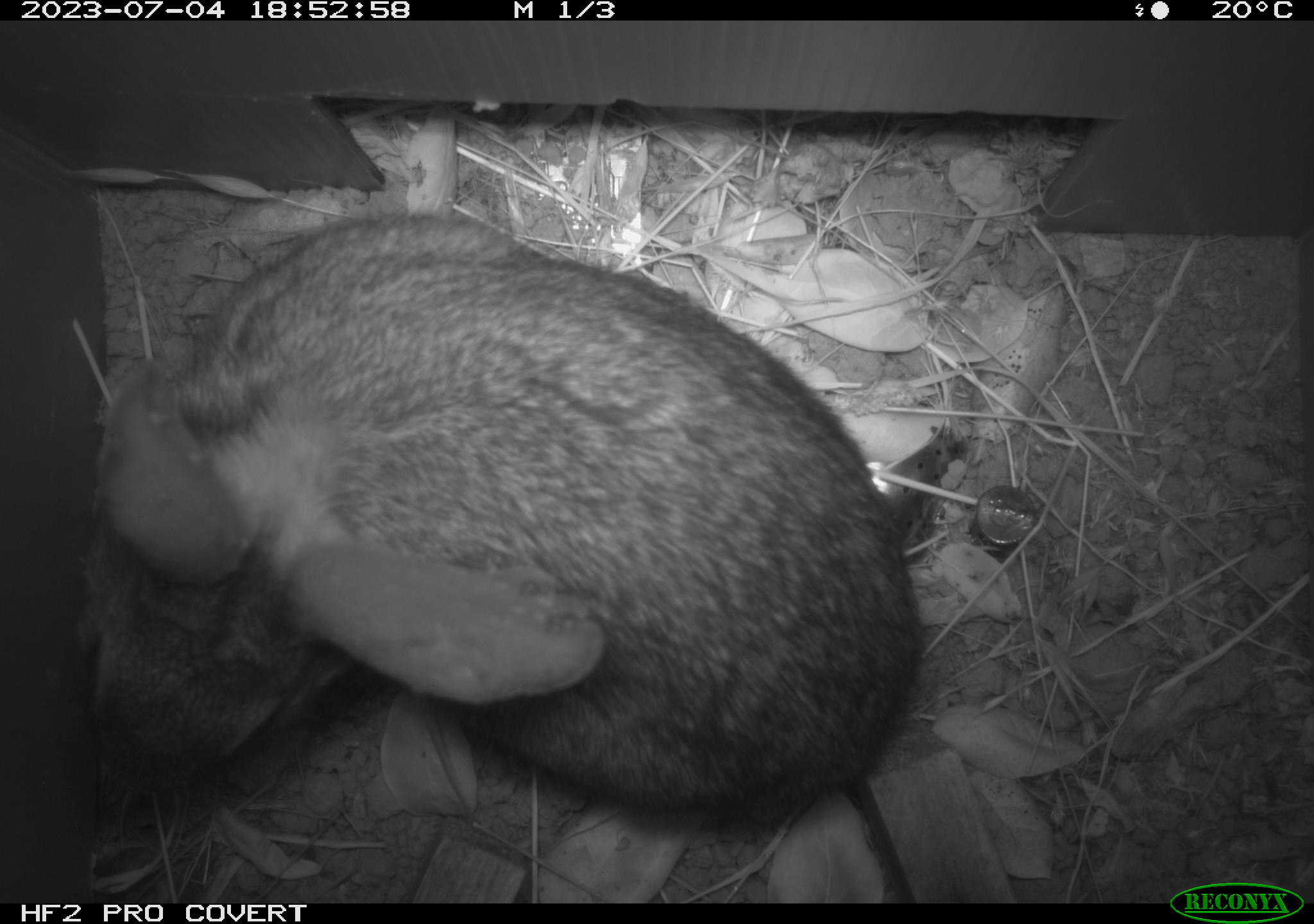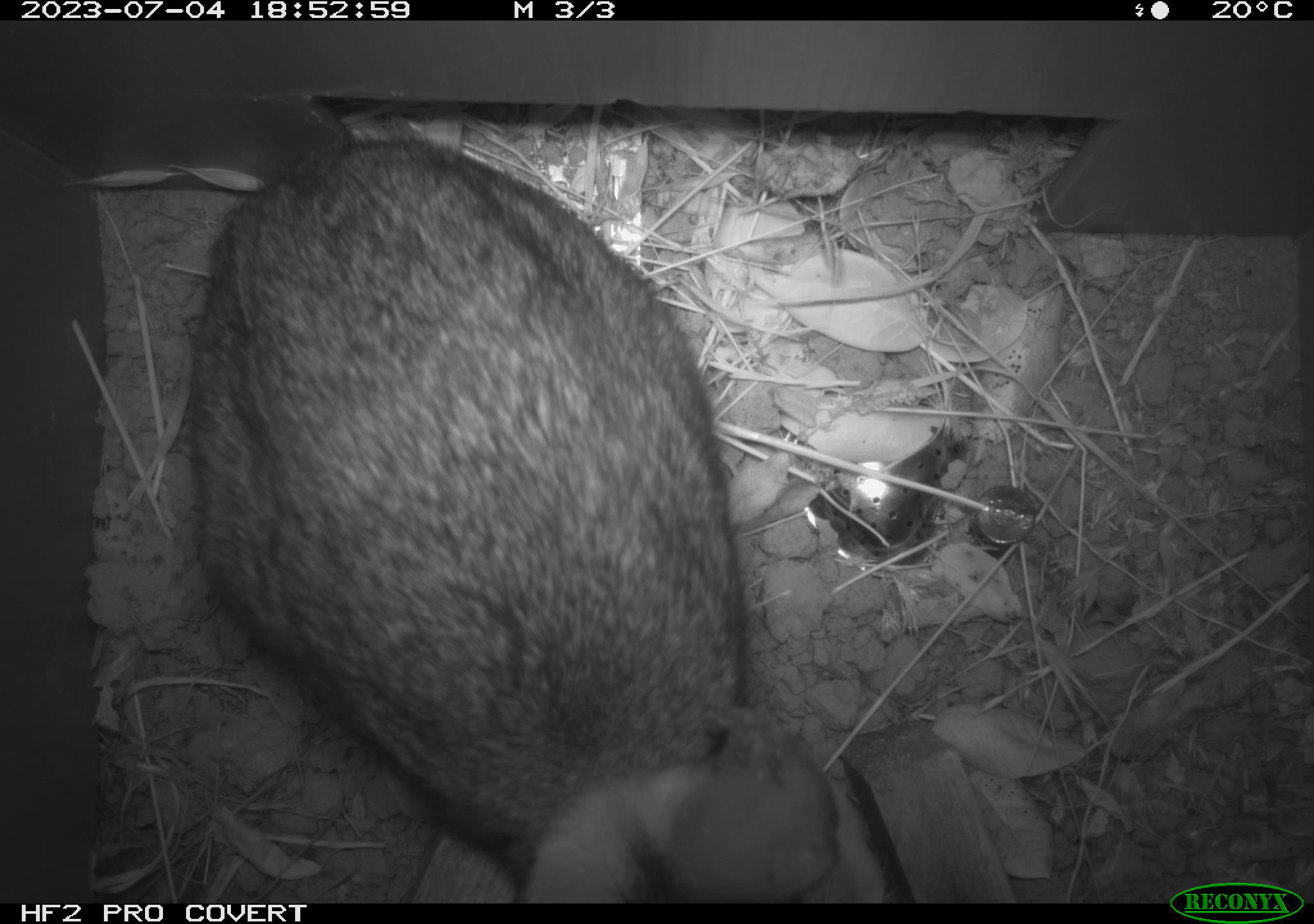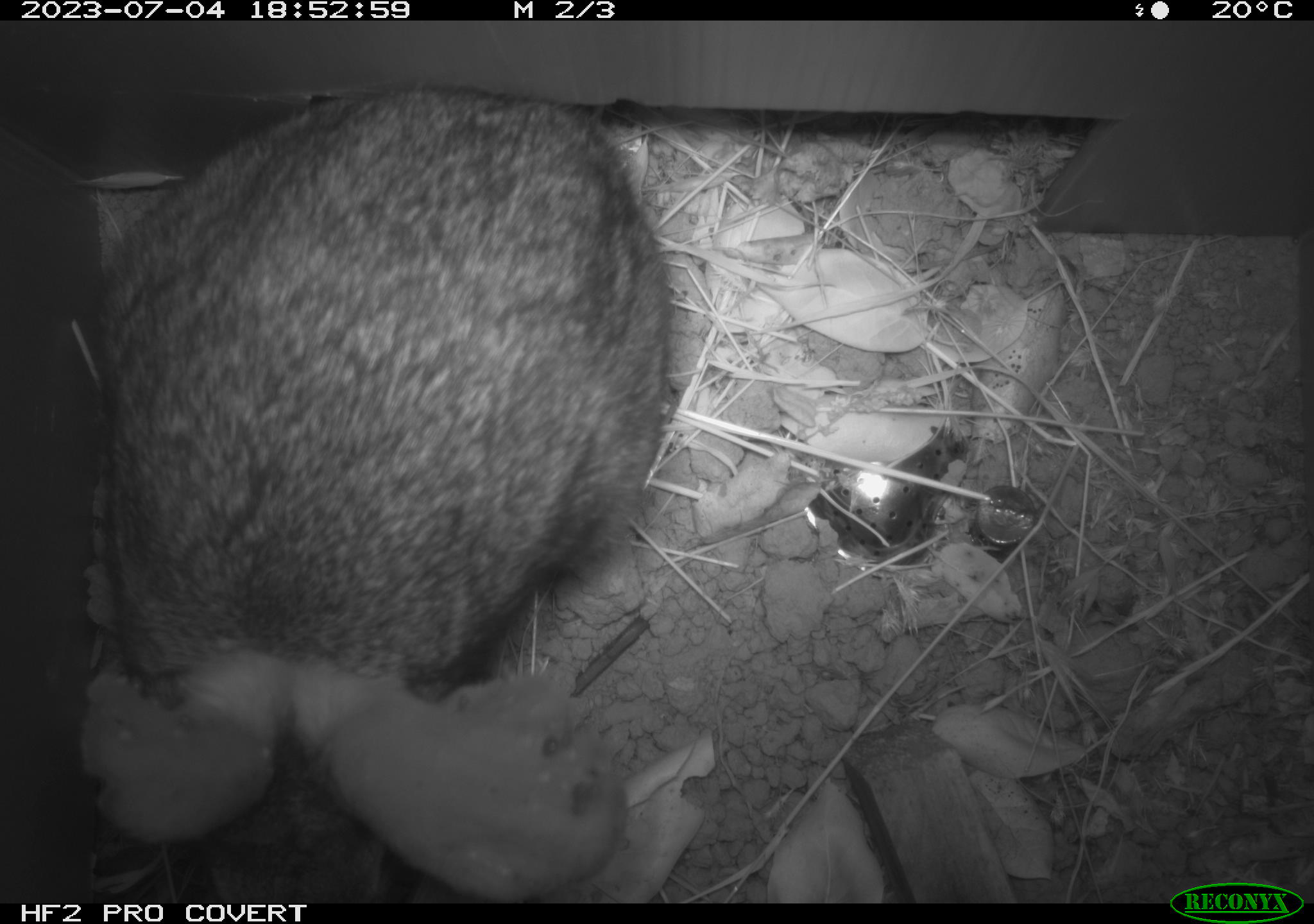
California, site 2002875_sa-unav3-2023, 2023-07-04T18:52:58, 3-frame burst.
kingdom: Animalia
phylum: Chordata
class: Mammalia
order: Lagomorpha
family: Leporidae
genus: Sylvilagus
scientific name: Sylvilagus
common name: cottontail rabbits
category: sylvilagus species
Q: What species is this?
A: Sylvilagus species (cottontail rabbits) (Sylvilagus).